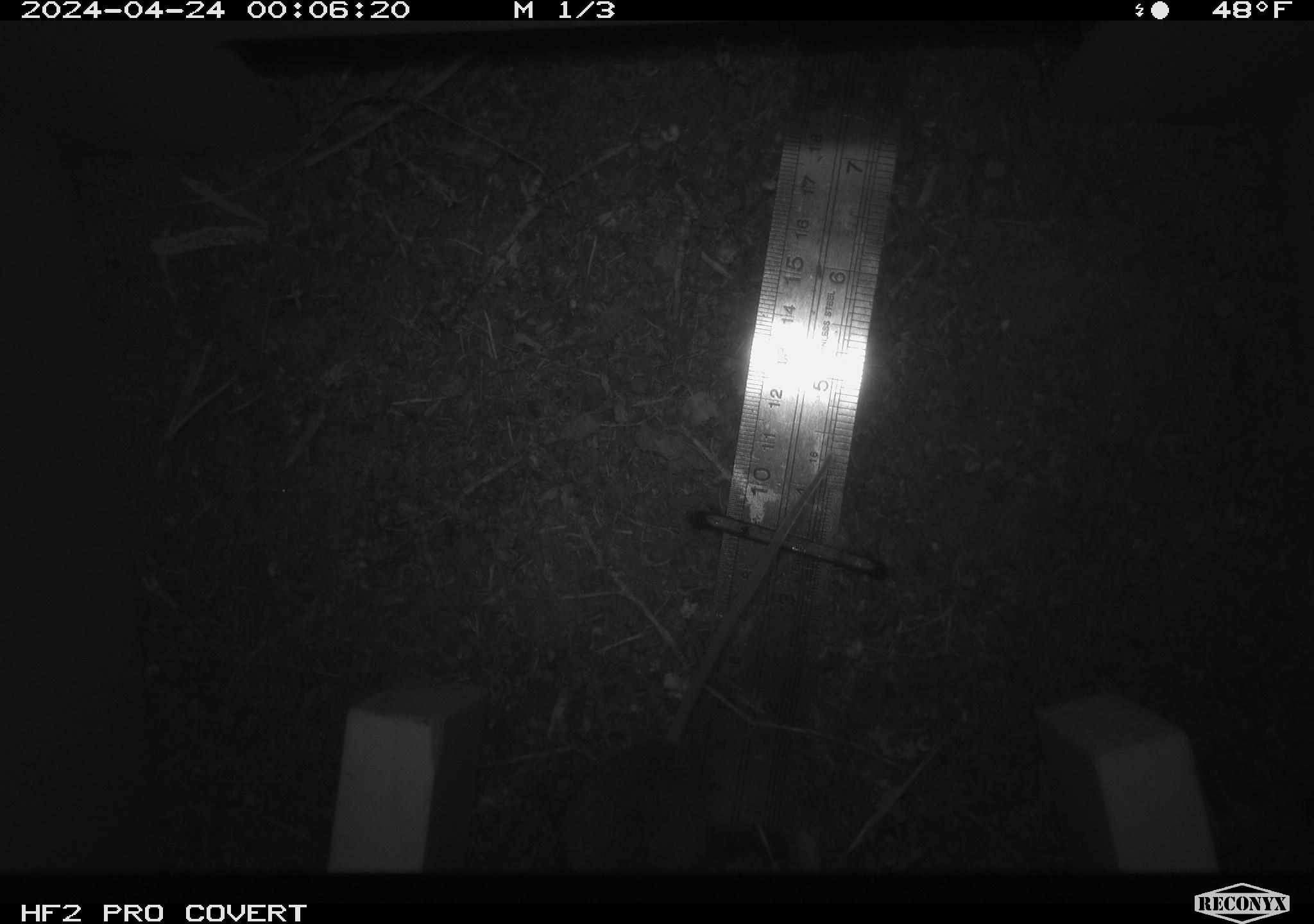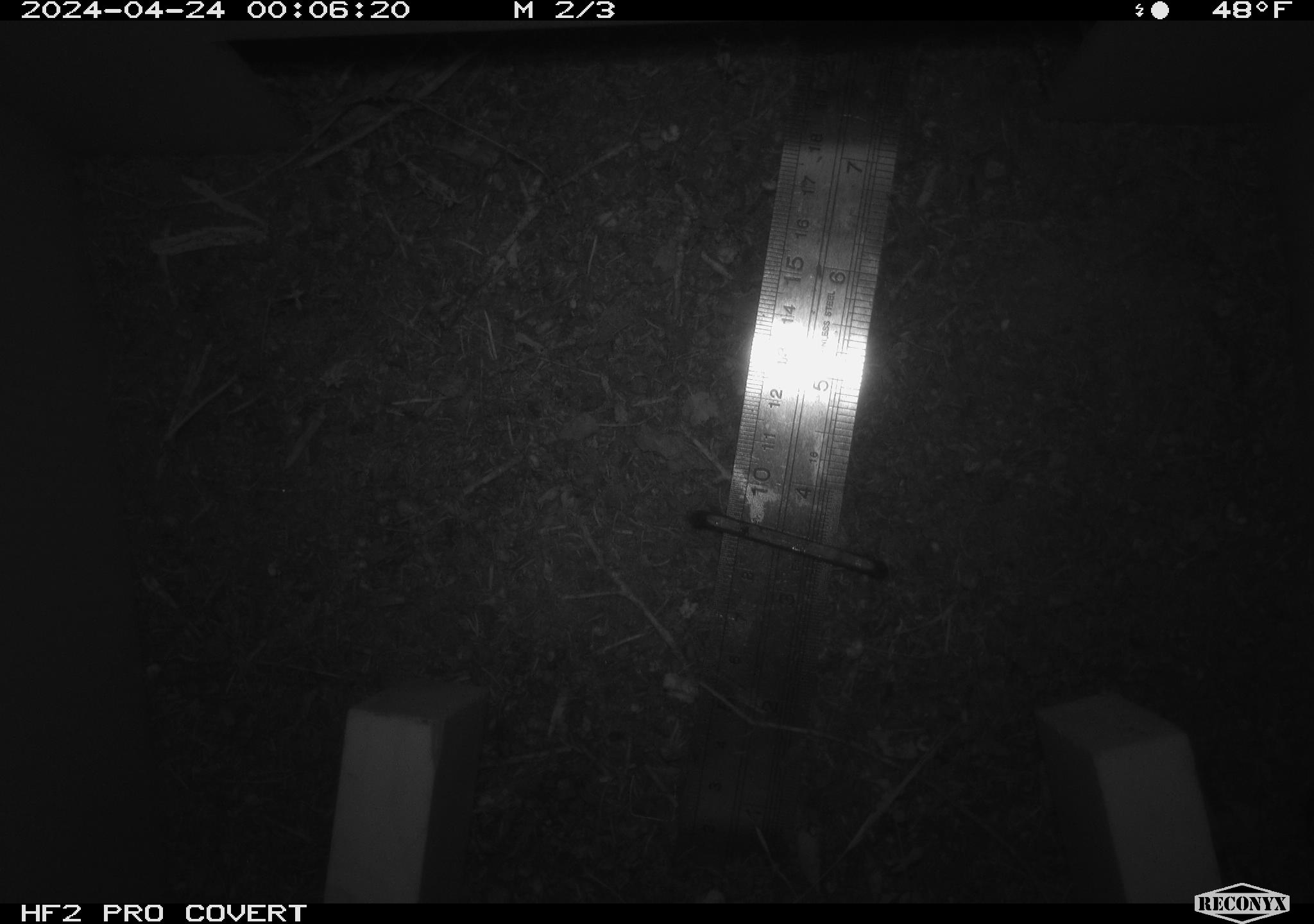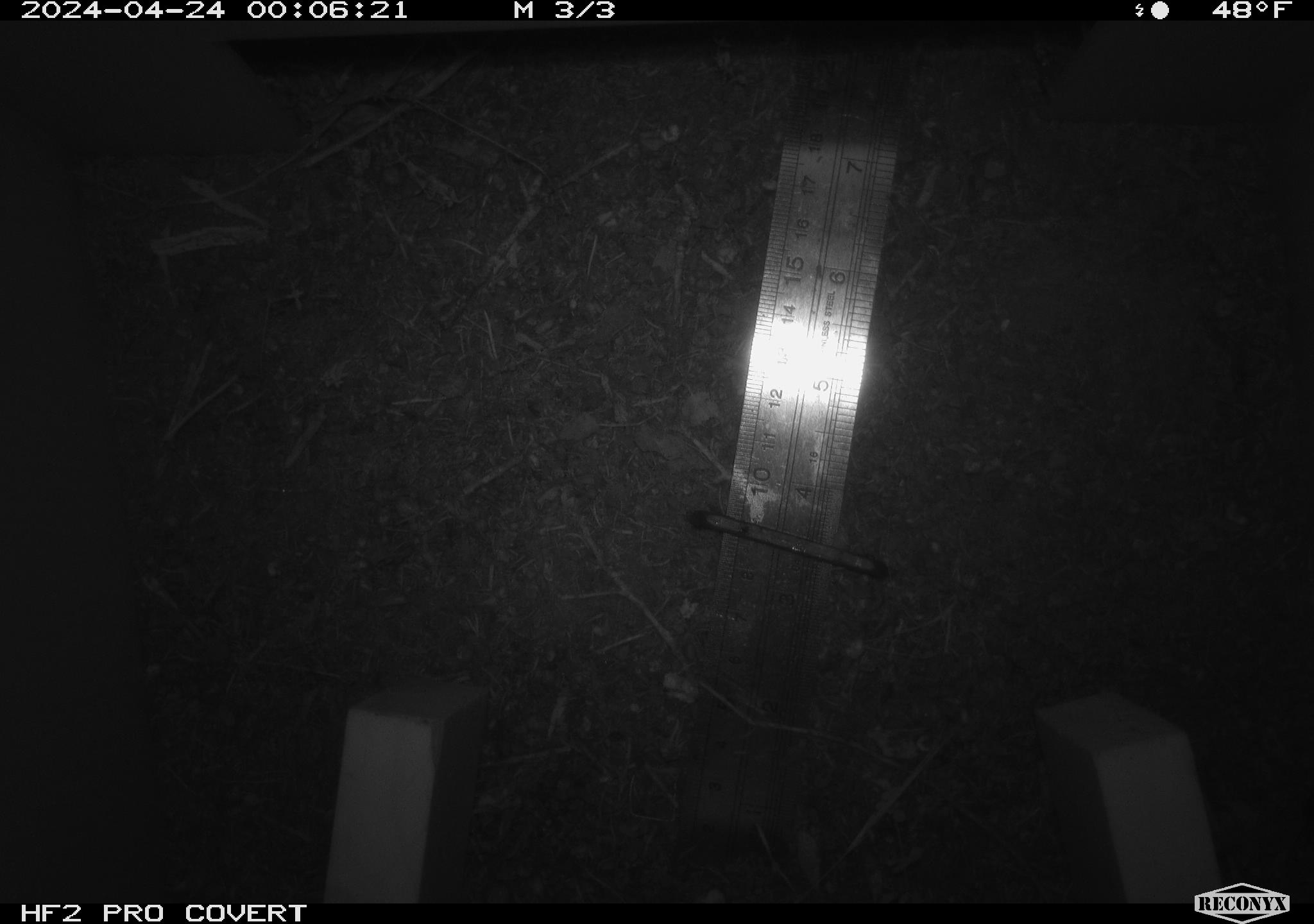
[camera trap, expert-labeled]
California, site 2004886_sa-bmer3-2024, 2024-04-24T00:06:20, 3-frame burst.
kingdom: Animalia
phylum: Chordata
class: Mammalia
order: Rodentia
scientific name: Rodentia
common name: mouse species